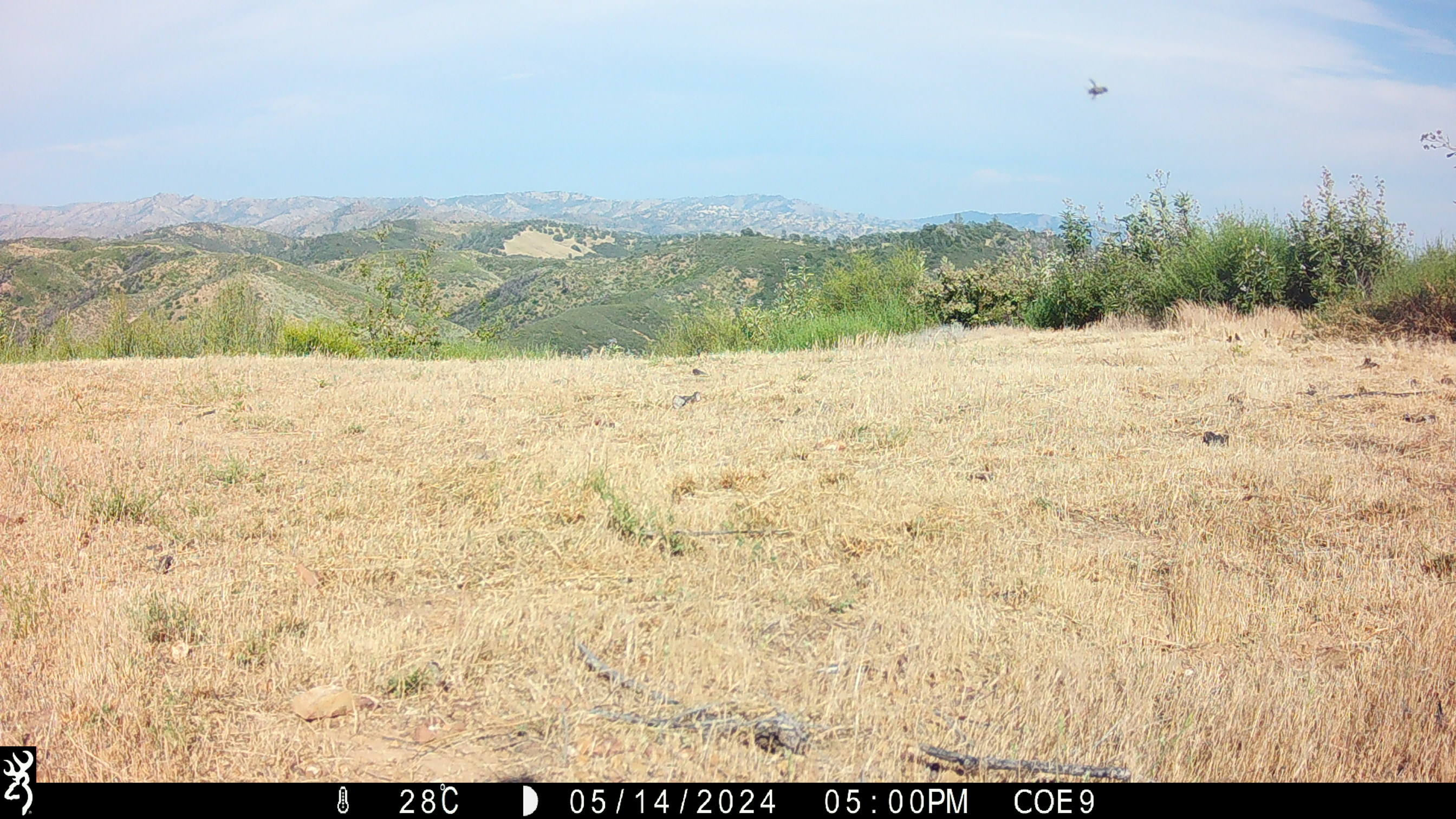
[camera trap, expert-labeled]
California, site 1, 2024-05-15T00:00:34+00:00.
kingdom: Animalia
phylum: Chordata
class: Aves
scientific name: Aves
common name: bird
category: unknown bird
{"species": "unknown bird (bird) (Aves)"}